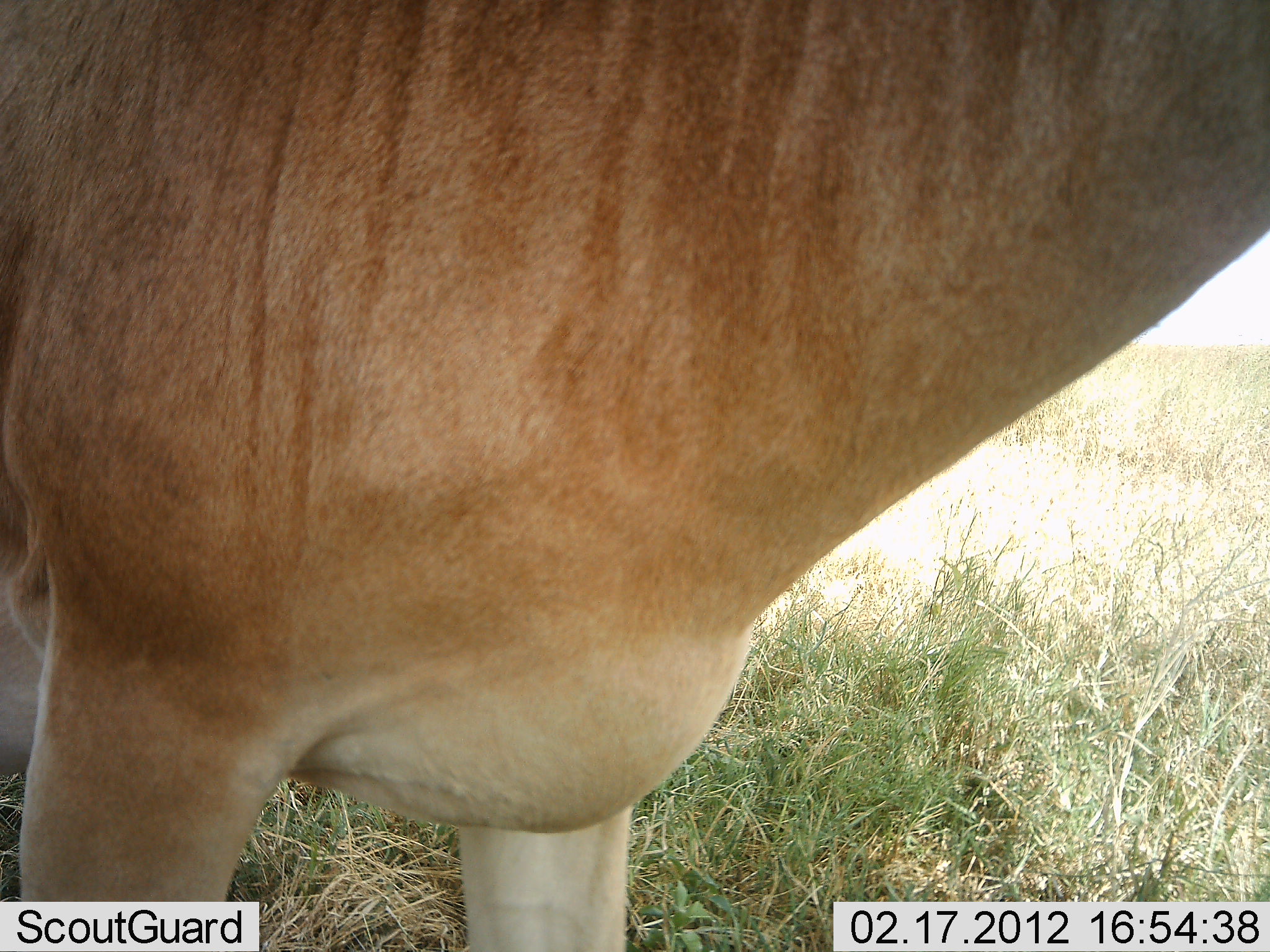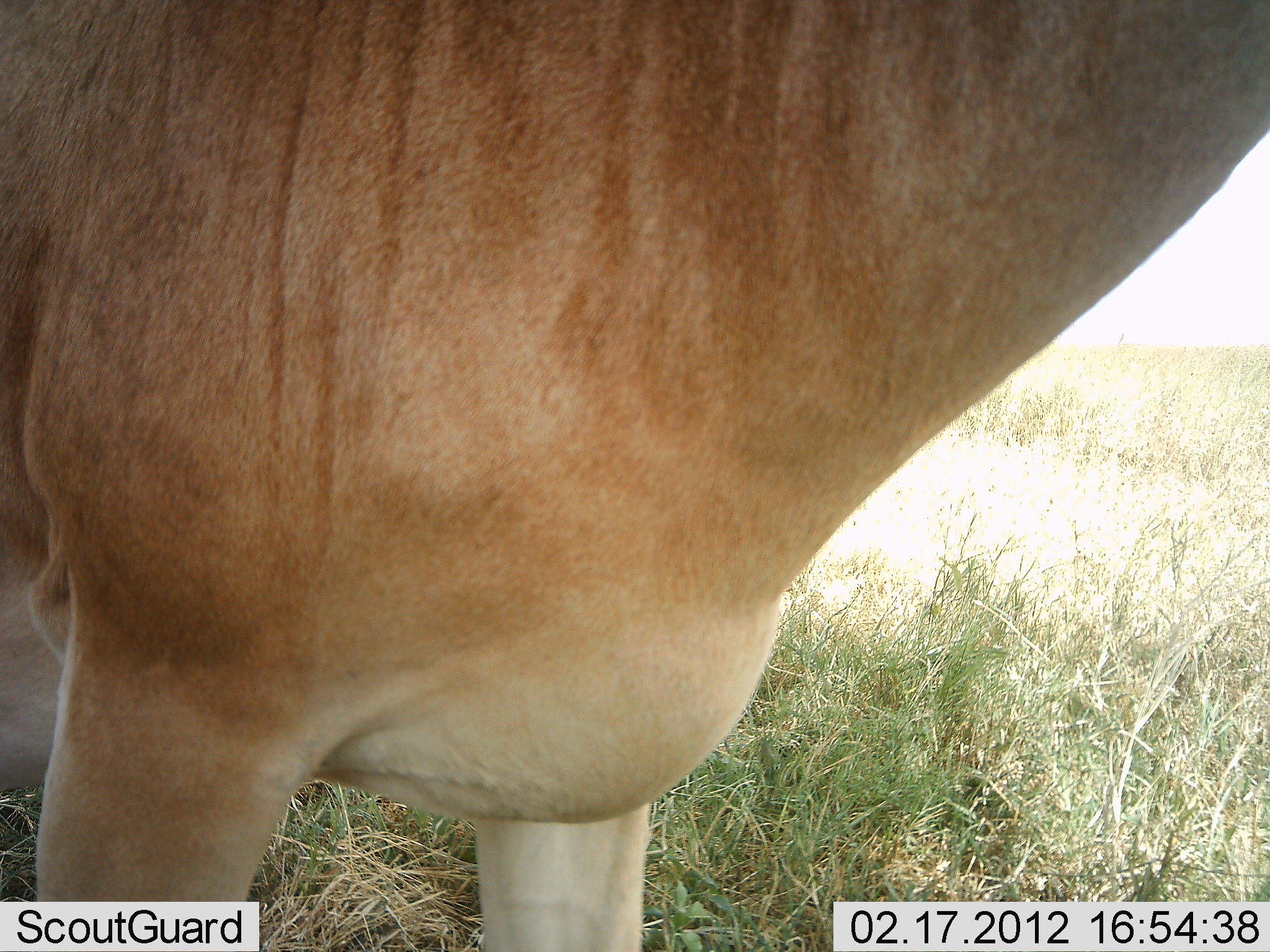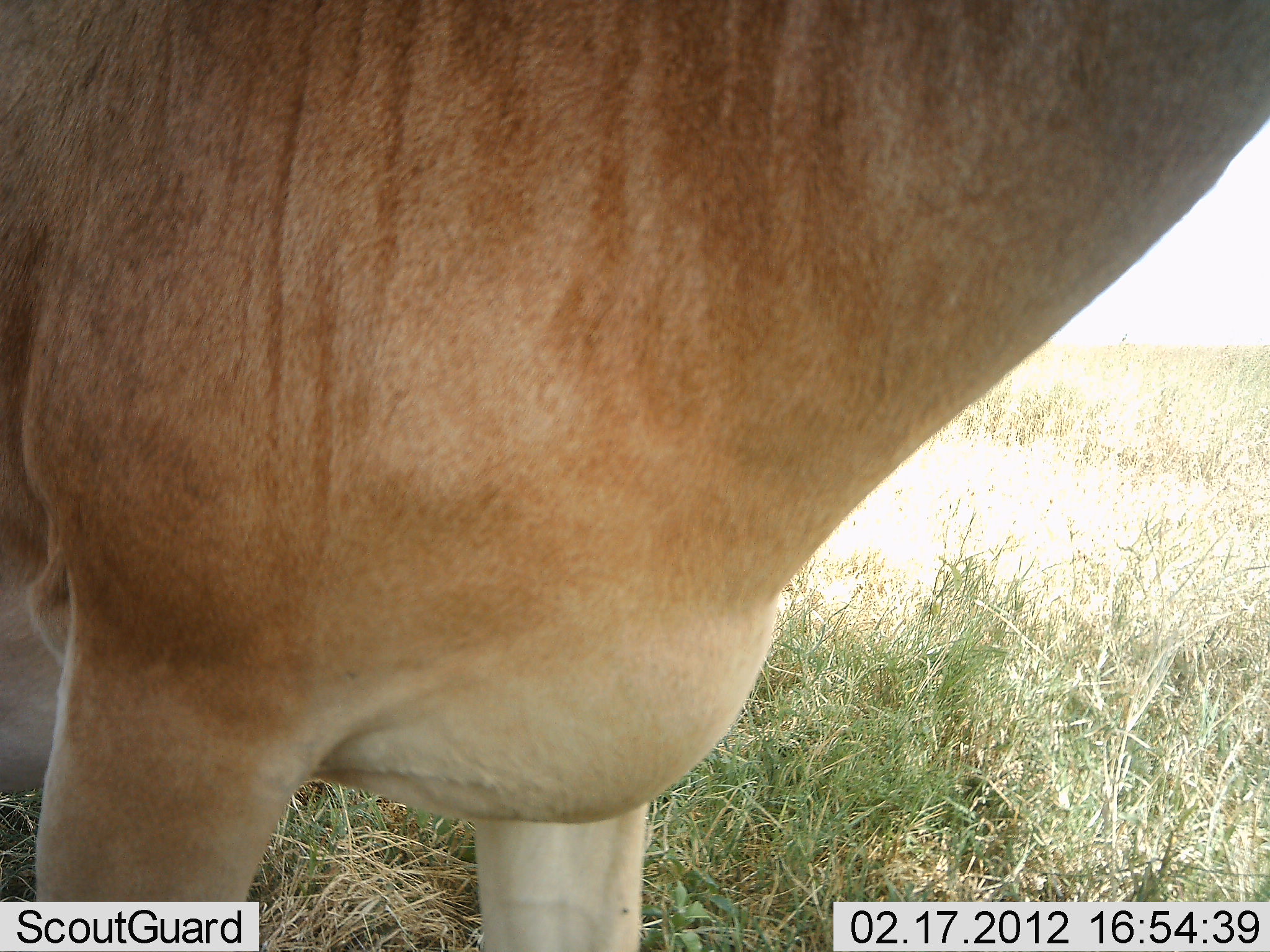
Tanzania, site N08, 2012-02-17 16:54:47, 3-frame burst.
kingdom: Animalia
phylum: Chordata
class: Mammalia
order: Artiodactyla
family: Bovidae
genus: Alcelaphus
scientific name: Alcelaphus buselaphus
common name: hartebeest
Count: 1.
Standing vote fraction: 100%.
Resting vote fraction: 0%.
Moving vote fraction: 0%.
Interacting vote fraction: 0%.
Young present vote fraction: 0%.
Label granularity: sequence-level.